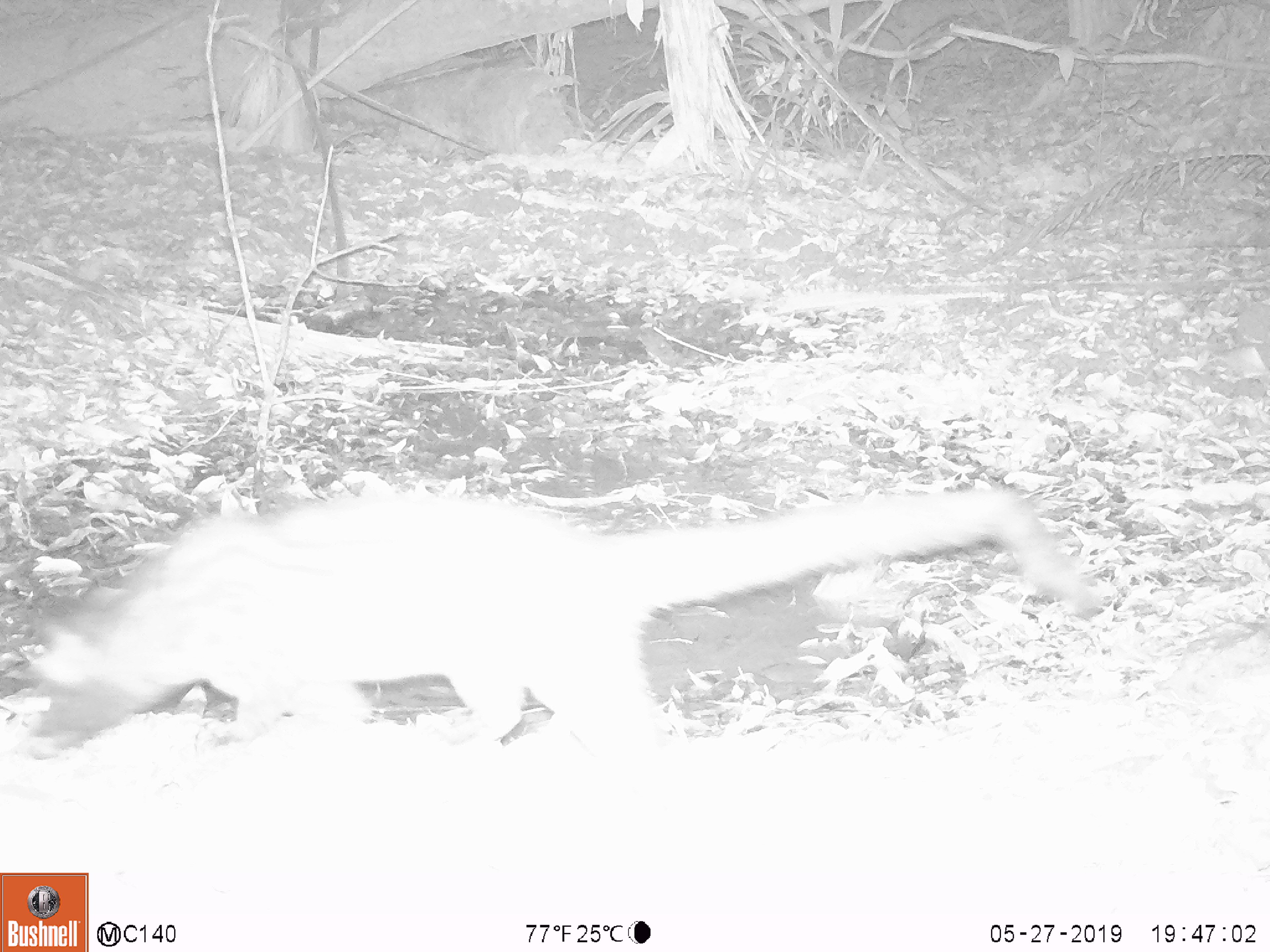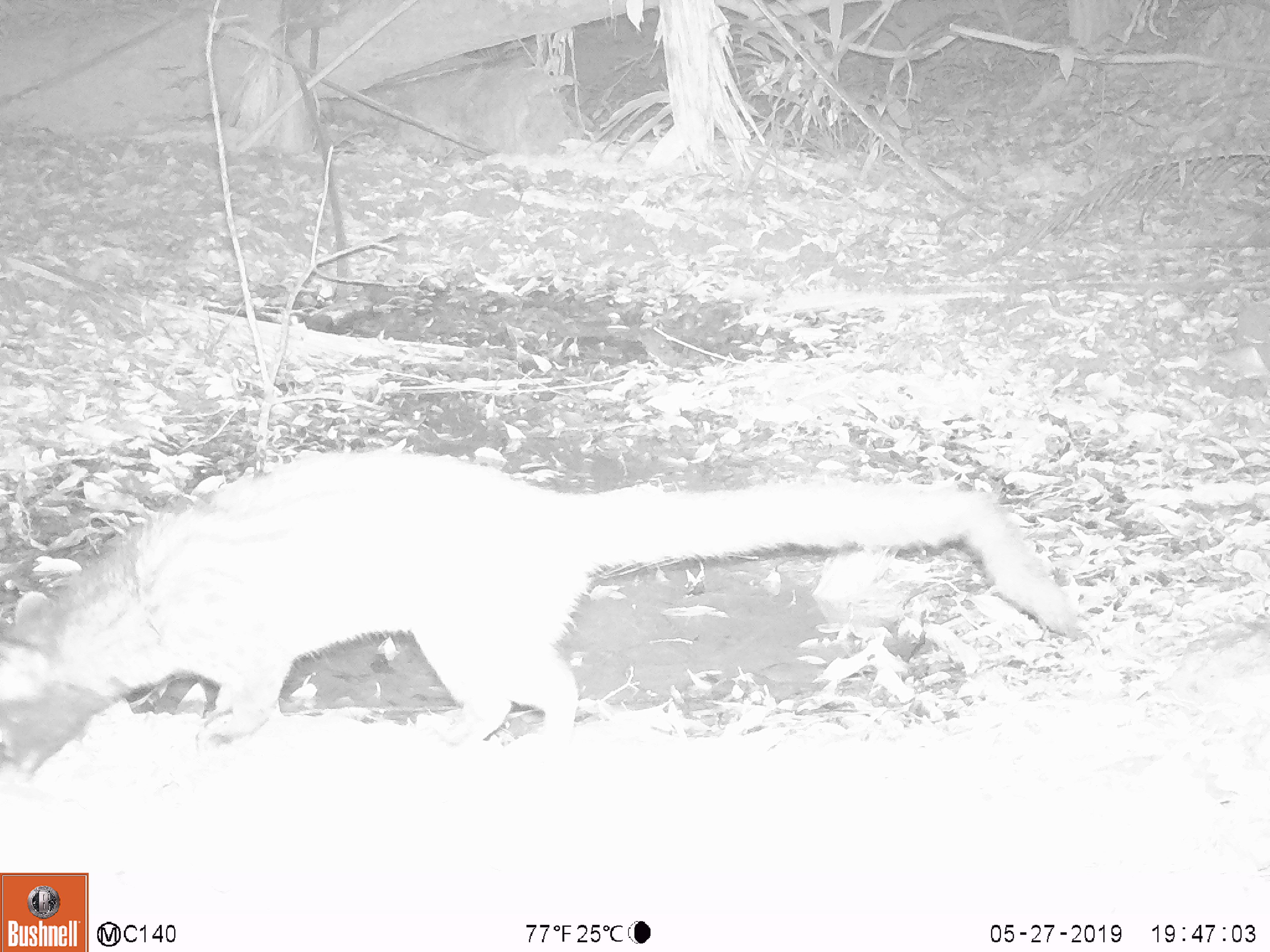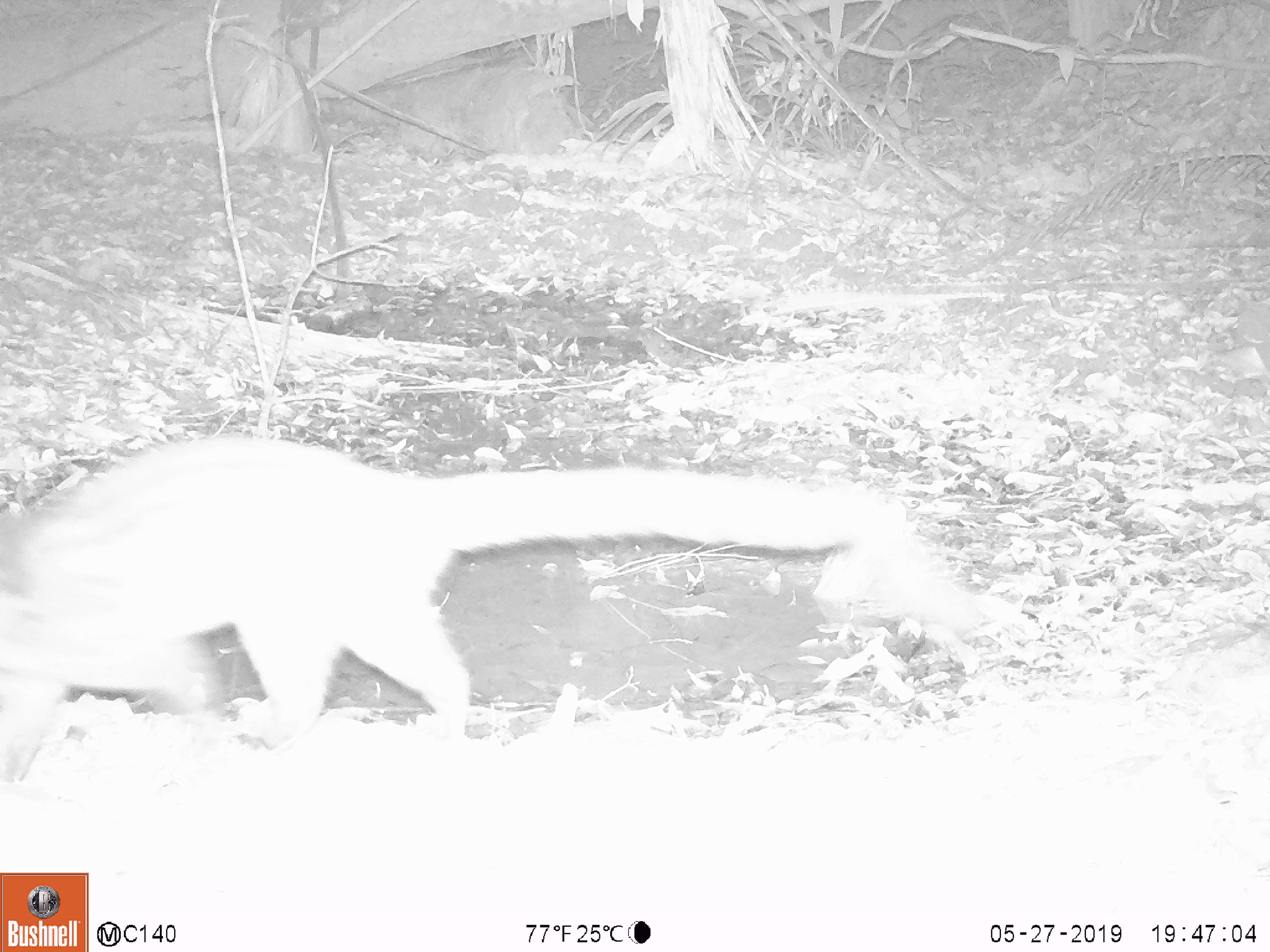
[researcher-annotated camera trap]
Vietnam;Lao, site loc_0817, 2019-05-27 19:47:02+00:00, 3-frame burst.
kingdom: Animalia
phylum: Chordata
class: Mammalia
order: Carnivora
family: Viverridae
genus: Paradoxurus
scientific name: Paradoxurus hermaphroditus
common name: common palm civet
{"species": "common palm civet (Paradoxurus hermaphroditus)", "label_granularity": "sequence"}